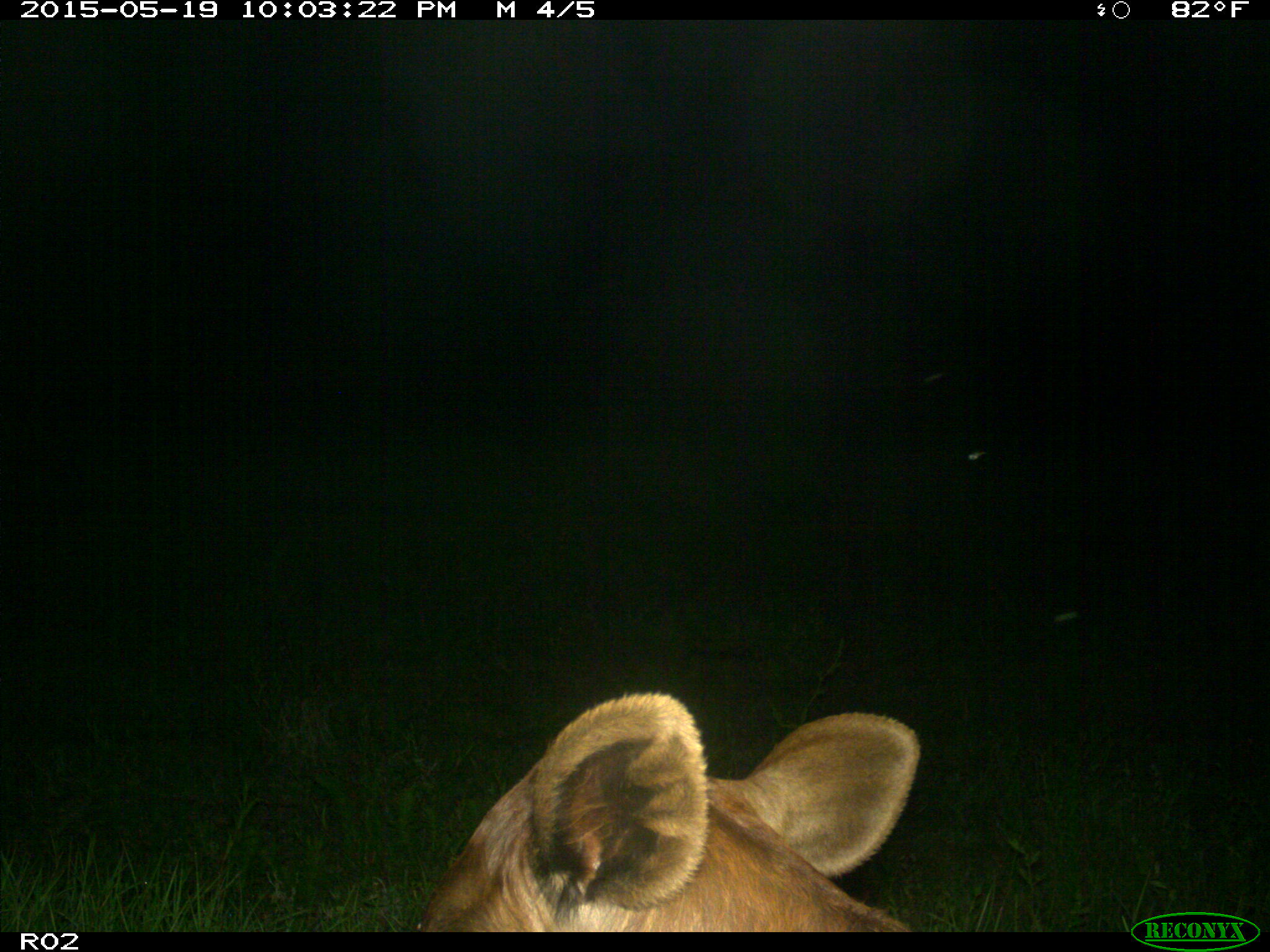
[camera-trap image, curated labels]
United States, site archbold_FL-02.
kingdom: Animalia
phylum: Chordata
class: Mammalia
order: Artiodactyla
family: Bovidae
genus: Bos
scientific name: Bos taurus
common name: domestic cow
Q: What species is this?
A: Bos taurus (domestic cow).